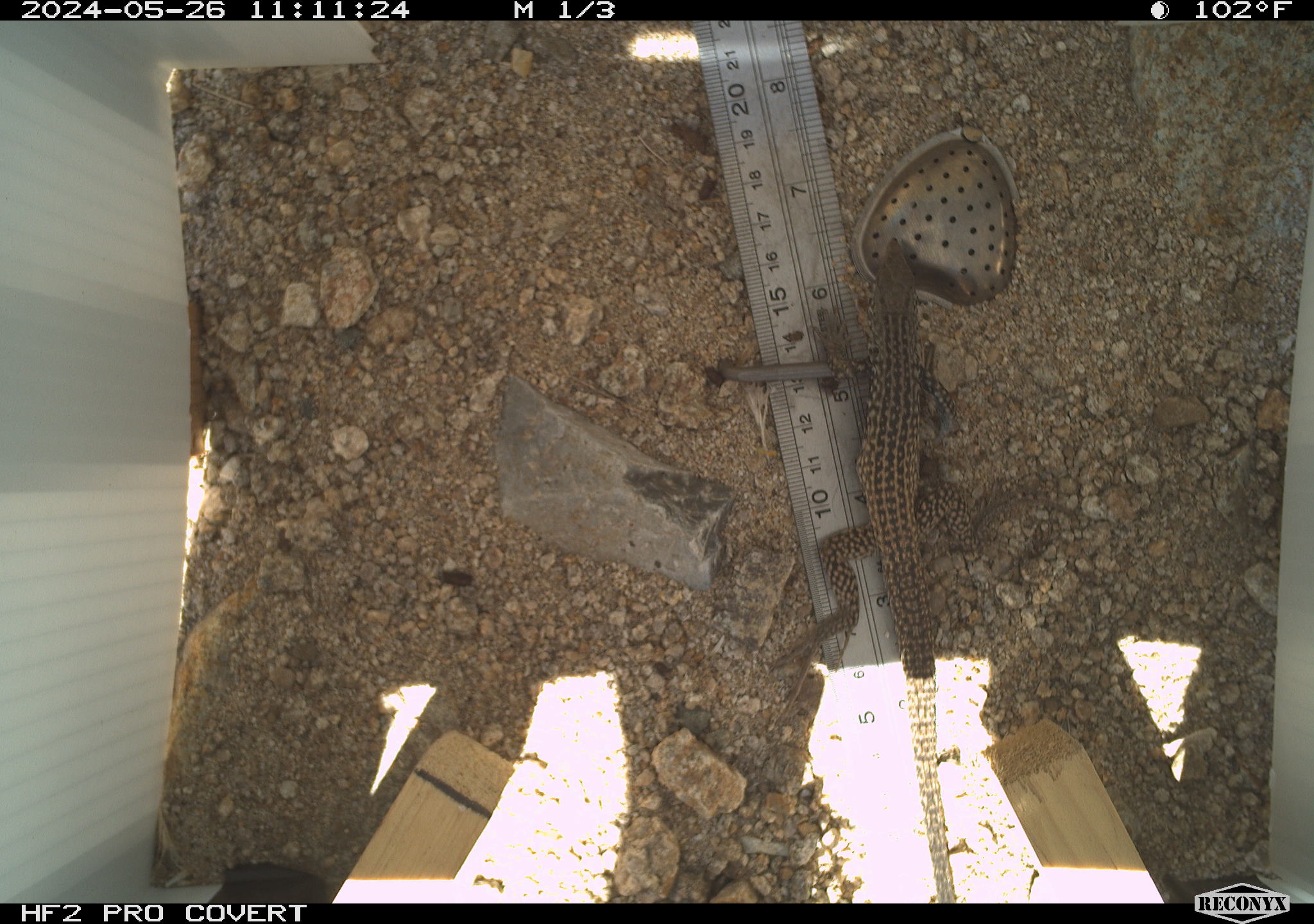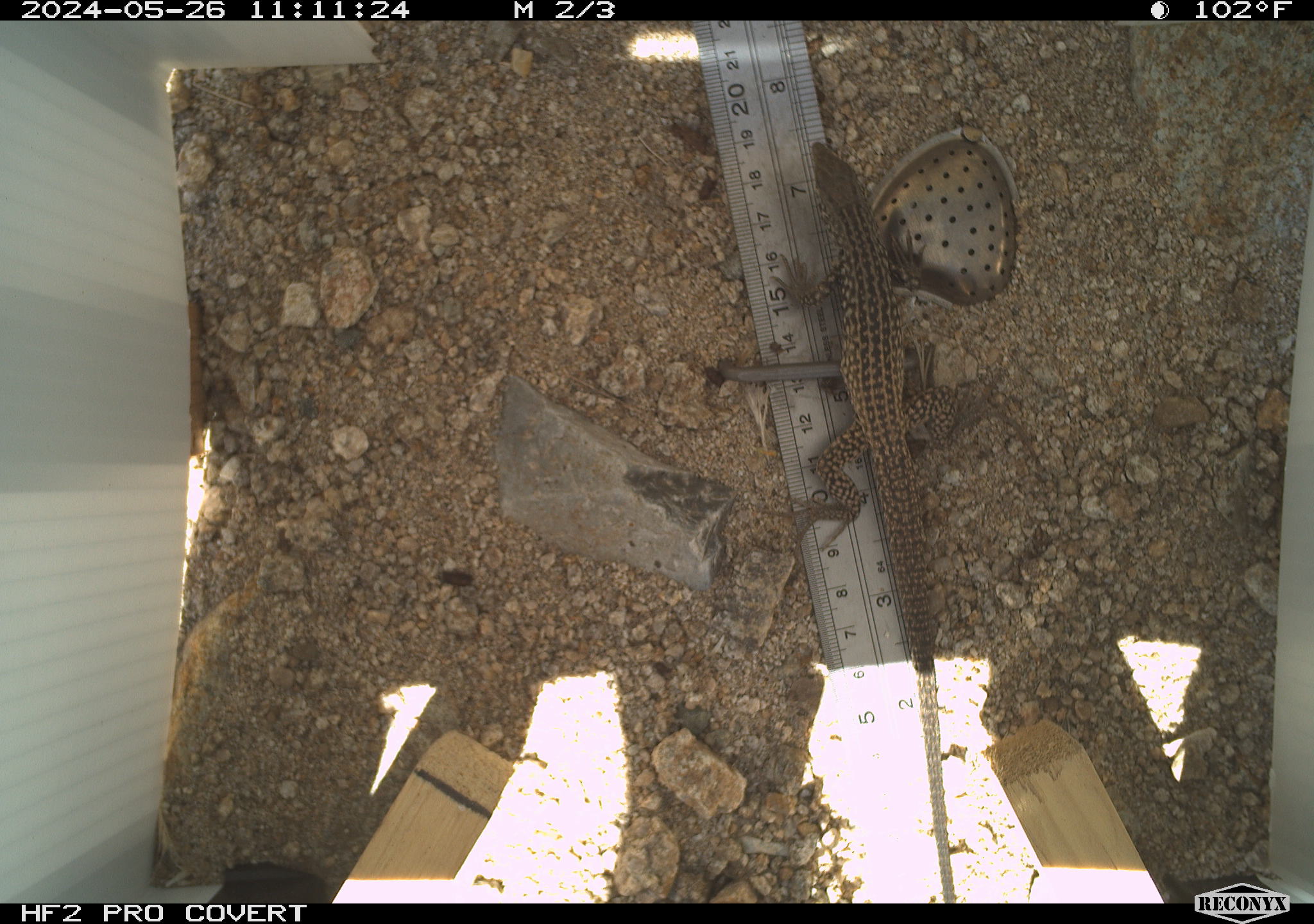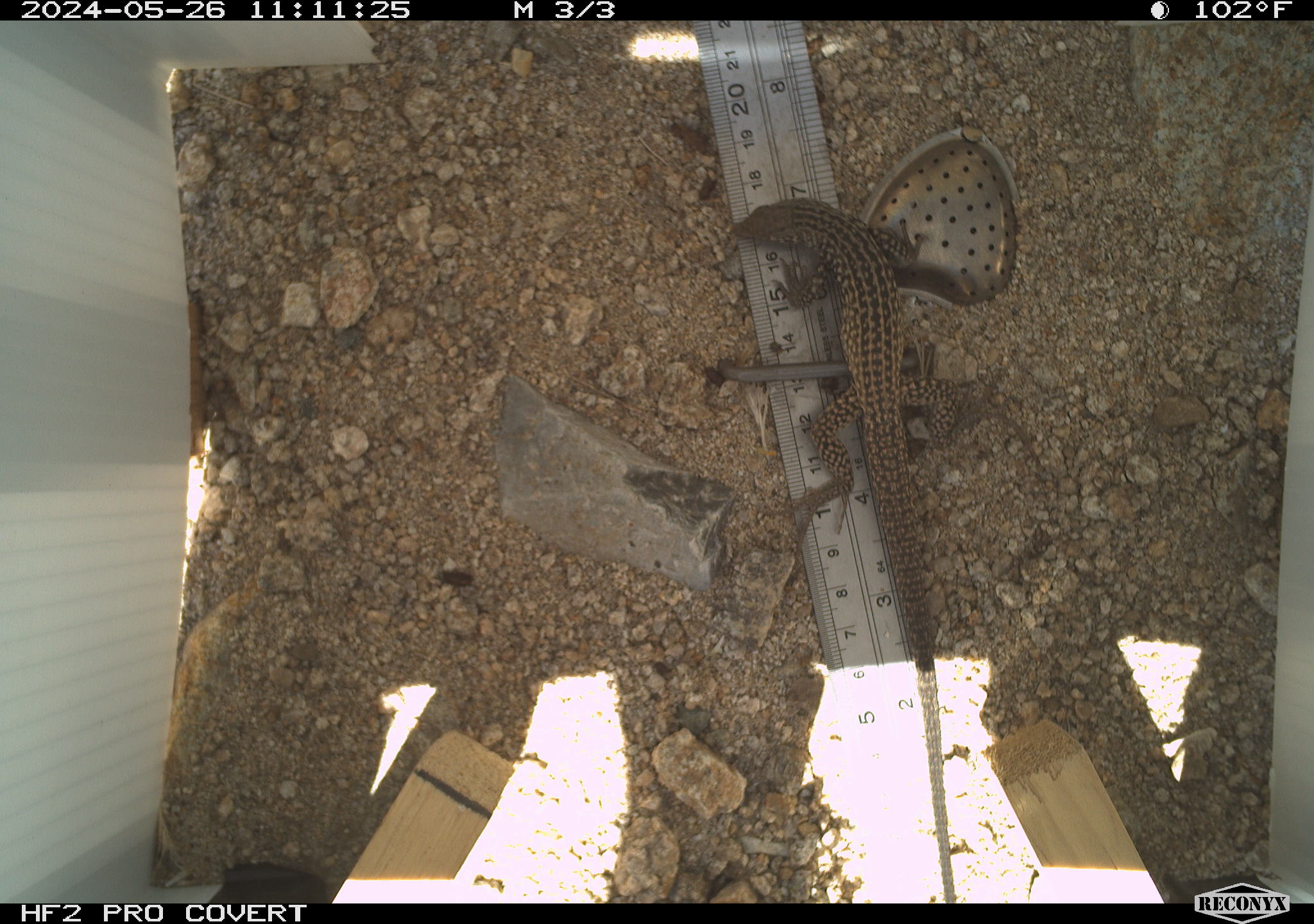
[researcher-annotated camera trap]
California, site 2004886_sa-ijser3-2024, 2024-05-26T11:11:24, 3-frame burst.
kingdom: Animalia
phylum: Chordata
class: Reptilia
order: Squamata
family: Teiidae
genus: Aspidoscelis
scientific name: Aspidoscelis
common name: whiptail lizards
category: aspidoscelis species